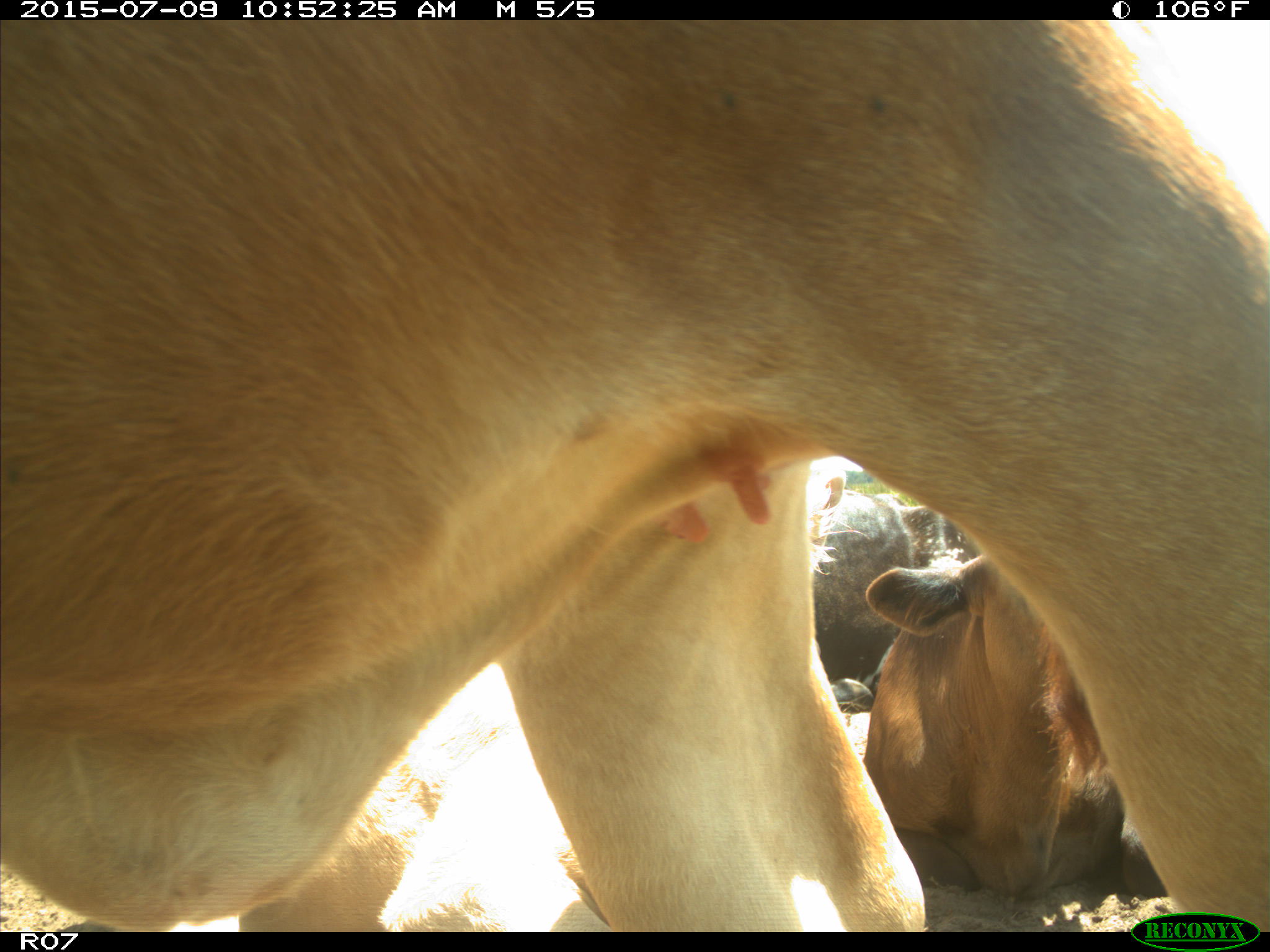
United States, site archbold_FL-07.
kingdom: Animalia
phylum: Chordata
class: Mammalia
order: Artiodactyla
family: Bovidae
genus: Bos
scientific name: Bos taurus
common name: domestic cow